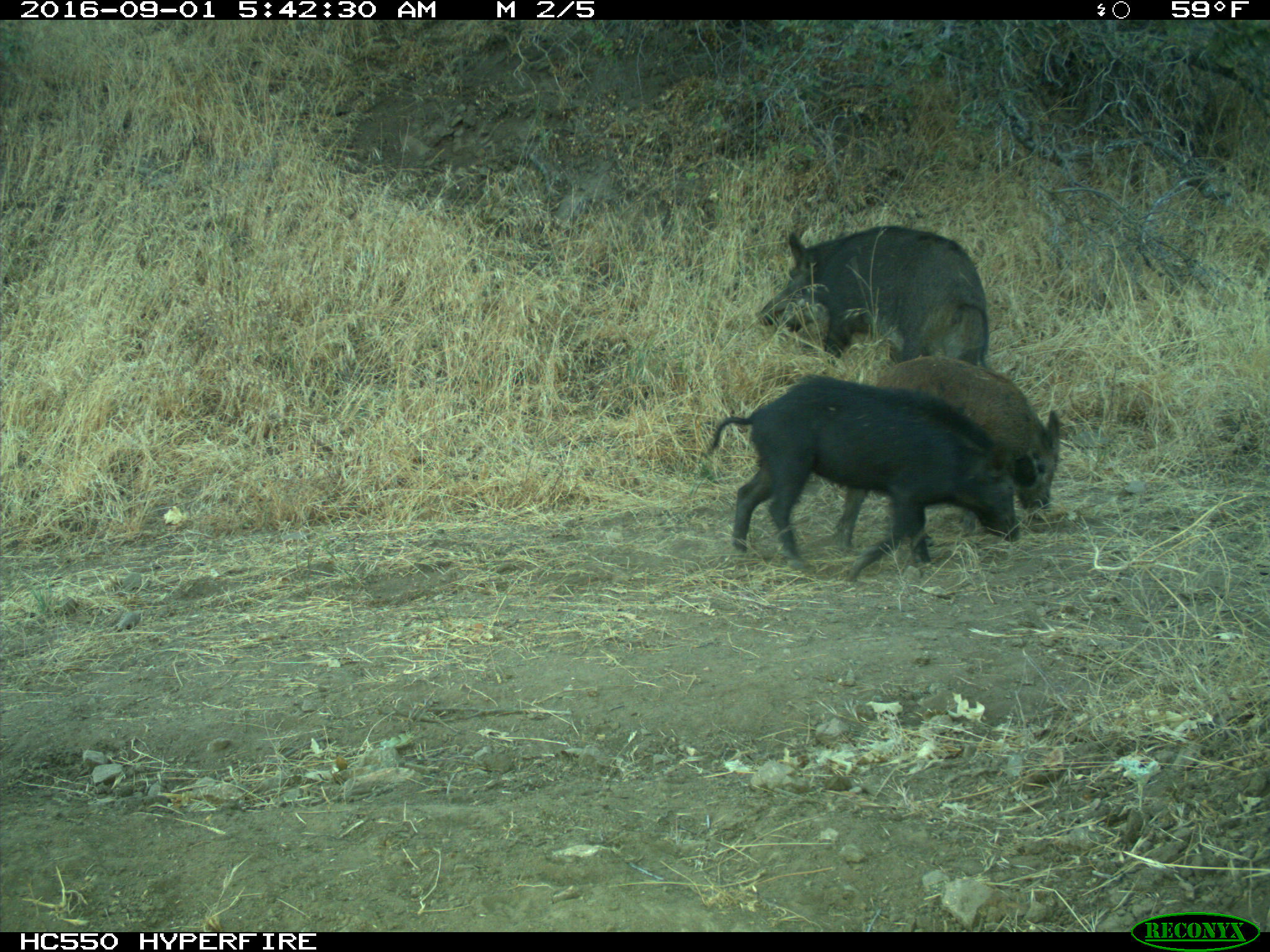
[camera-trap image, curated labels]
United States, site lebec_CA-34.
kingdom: Animalia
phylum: Chordata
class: Mammalia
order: Artiodactyla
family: Suidae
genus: Sus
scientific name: Sus scrofa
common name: wild boar